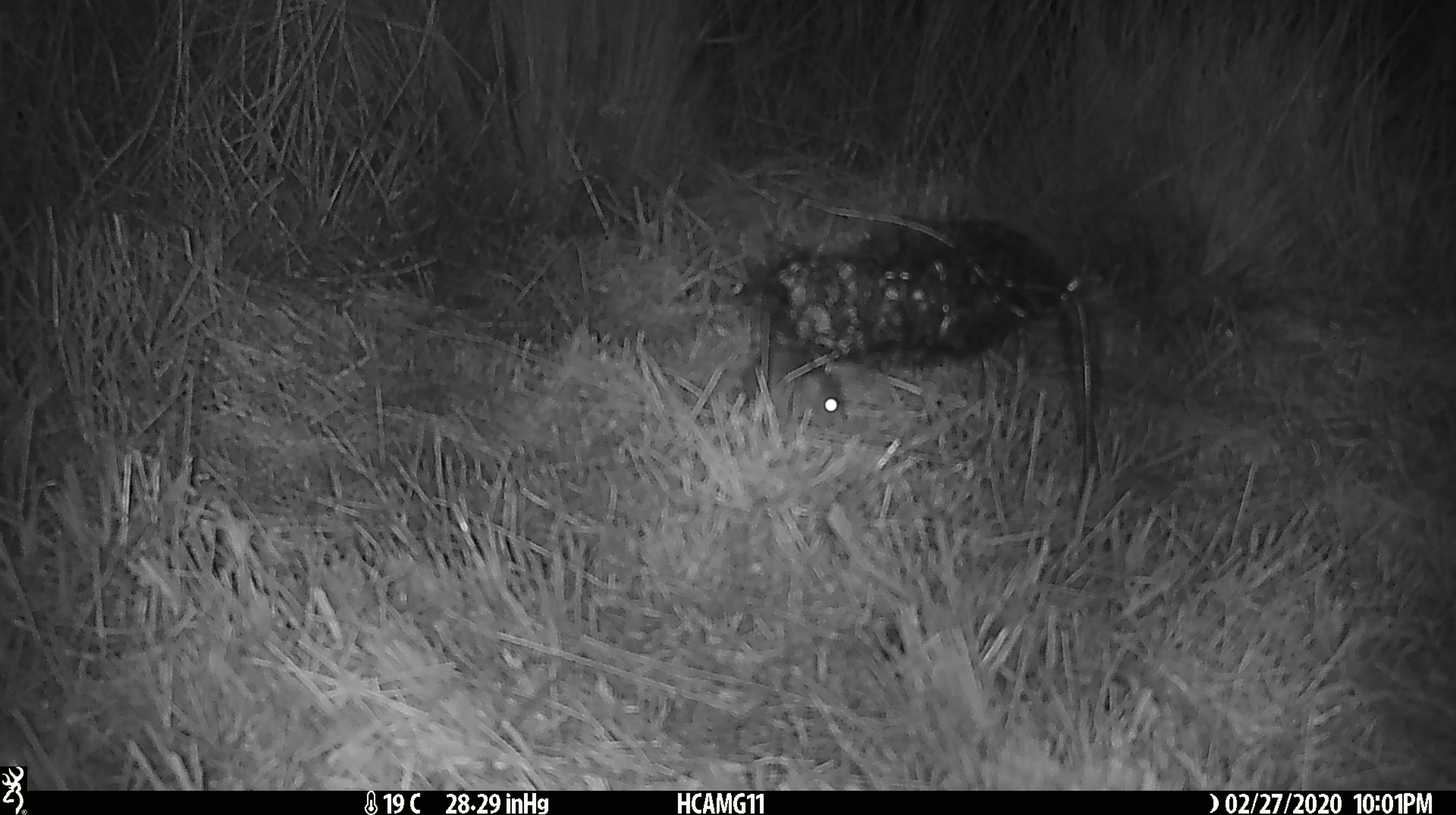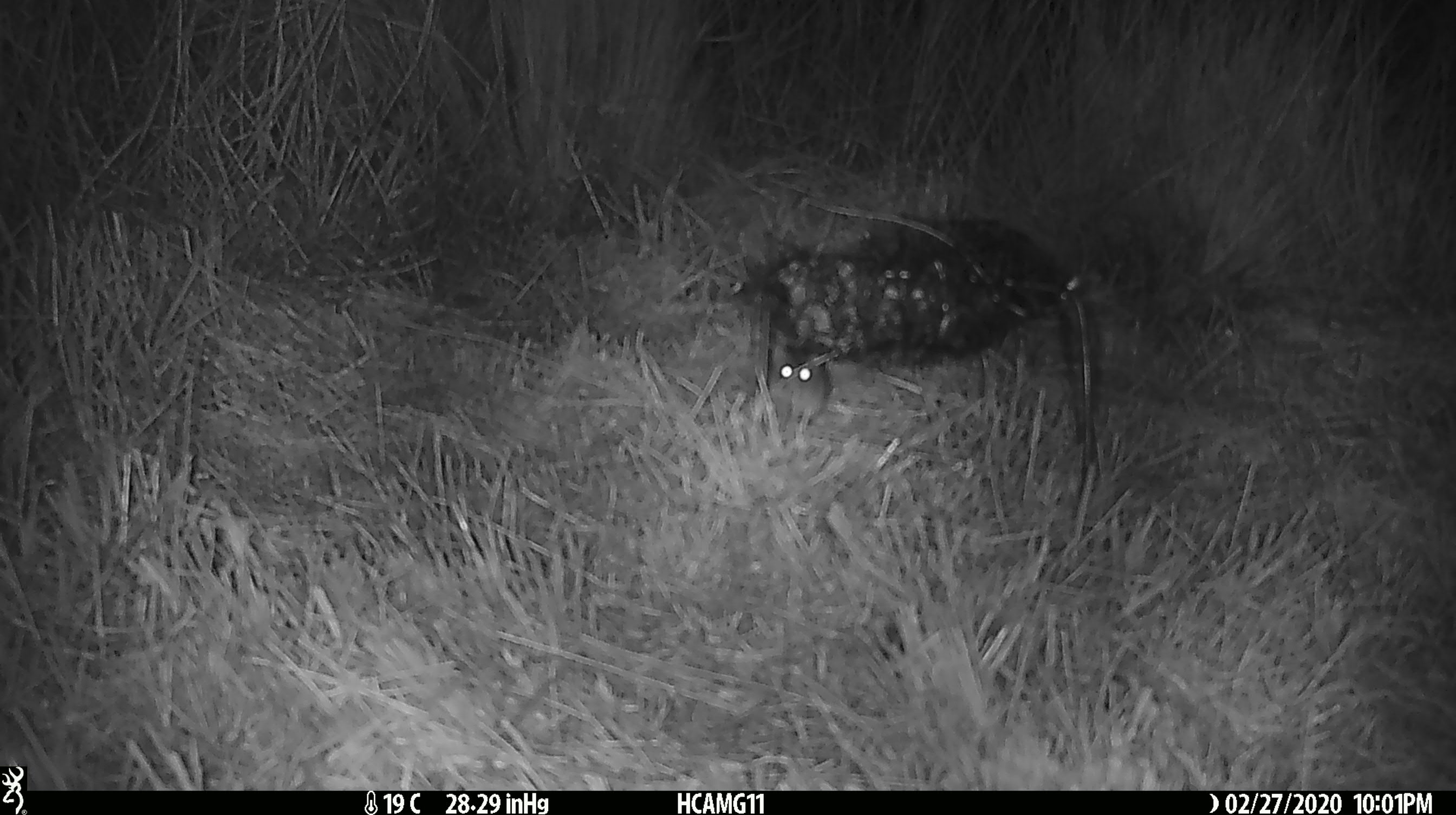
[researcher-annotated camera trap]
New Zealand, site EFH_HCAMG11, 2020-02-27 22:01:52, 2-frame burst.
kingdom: Animalia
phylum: Chordata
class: Mammalia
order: Rodentia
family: Muridae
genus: Mus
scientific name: Mus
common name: mouse